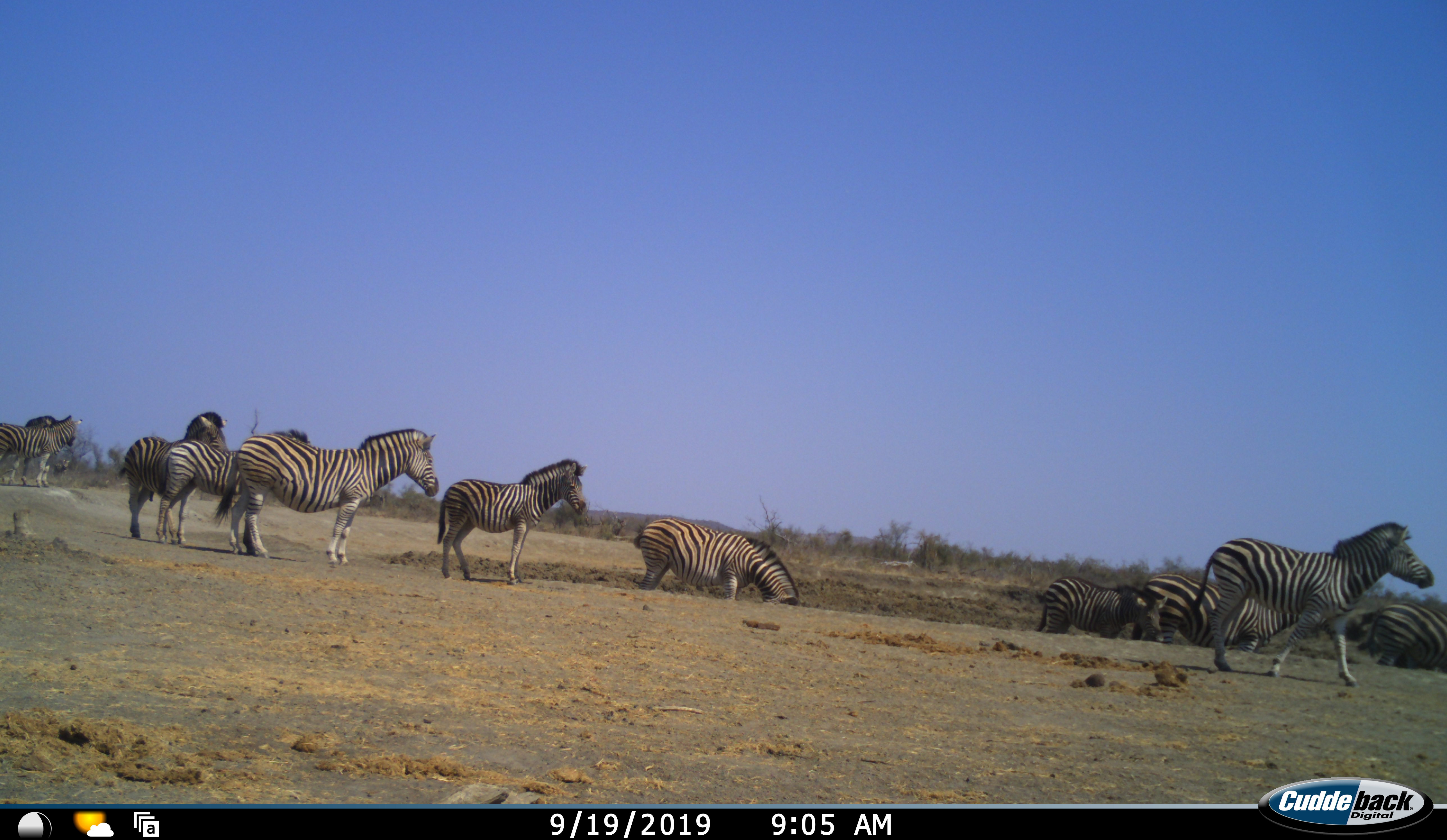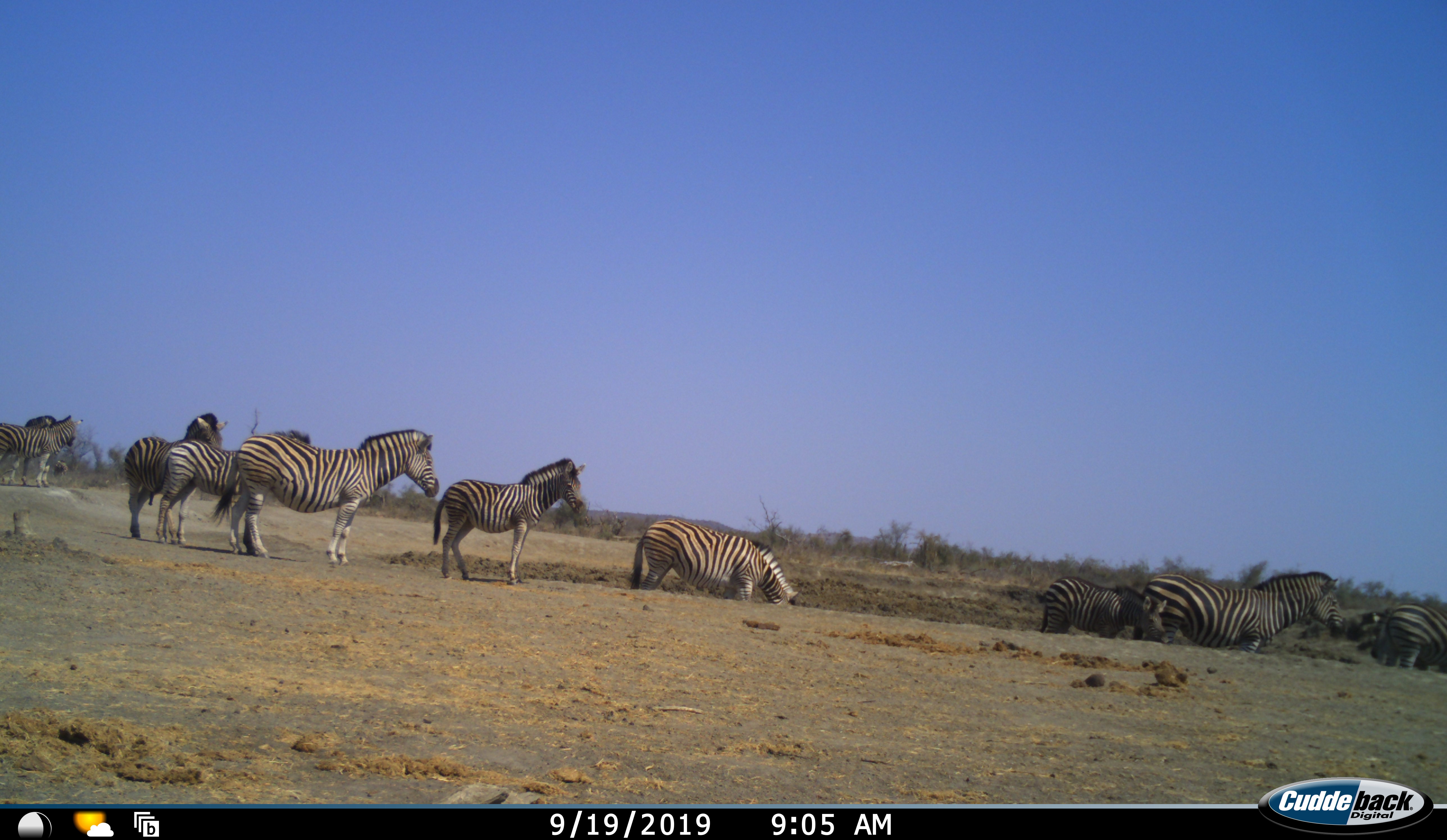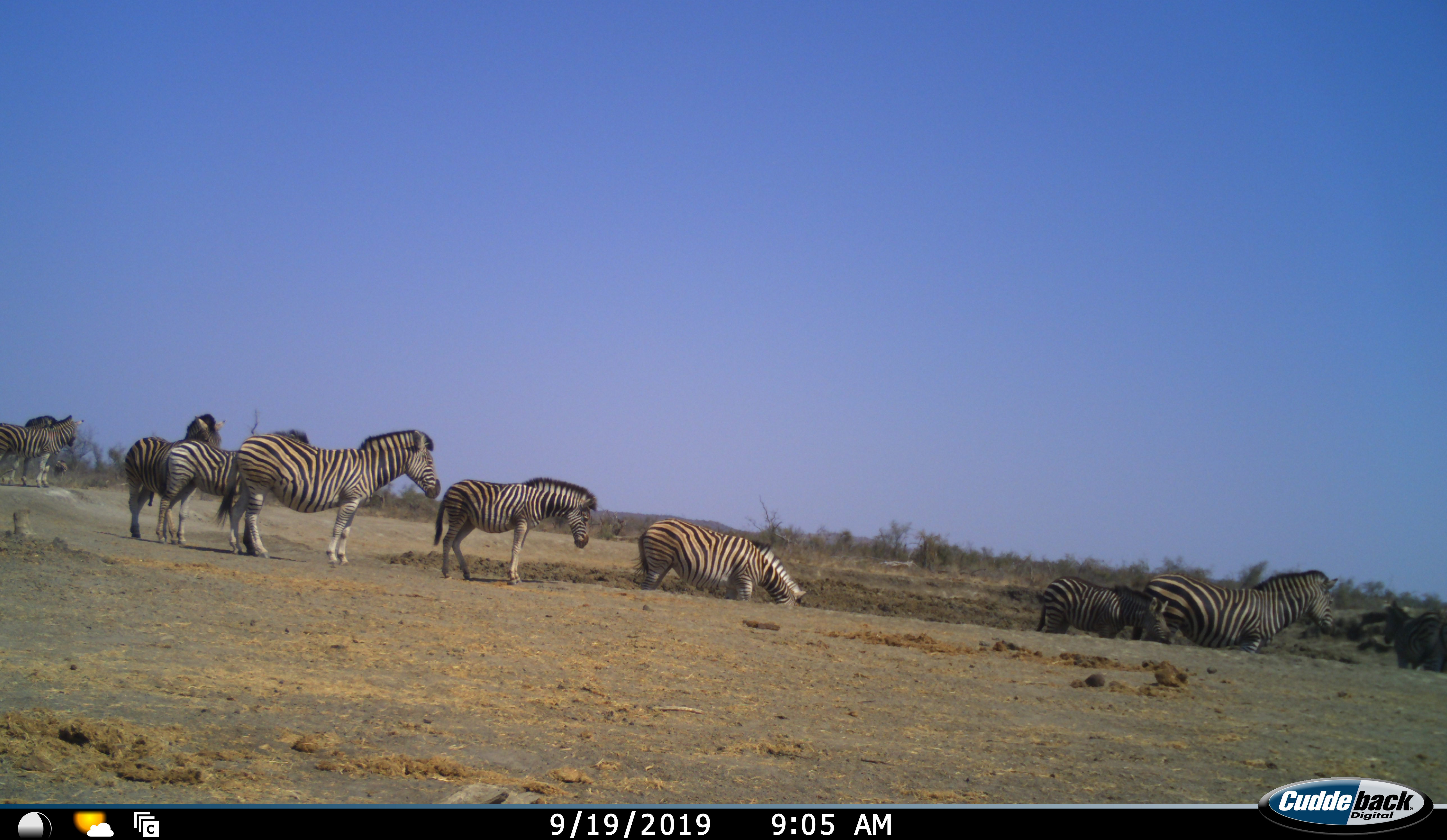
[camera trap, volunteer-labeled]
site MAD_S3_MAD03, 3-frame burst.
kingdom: Animalia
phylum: Chordata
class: Mammalia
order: Perissodactyla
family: Equidae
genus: Equus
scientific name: Equus quagga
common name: plains zebra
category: zebraplains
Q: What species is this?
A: Zebraplains (plains zebra) (Equus quagga).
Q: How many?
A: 11-50.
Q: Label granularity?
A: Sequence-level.